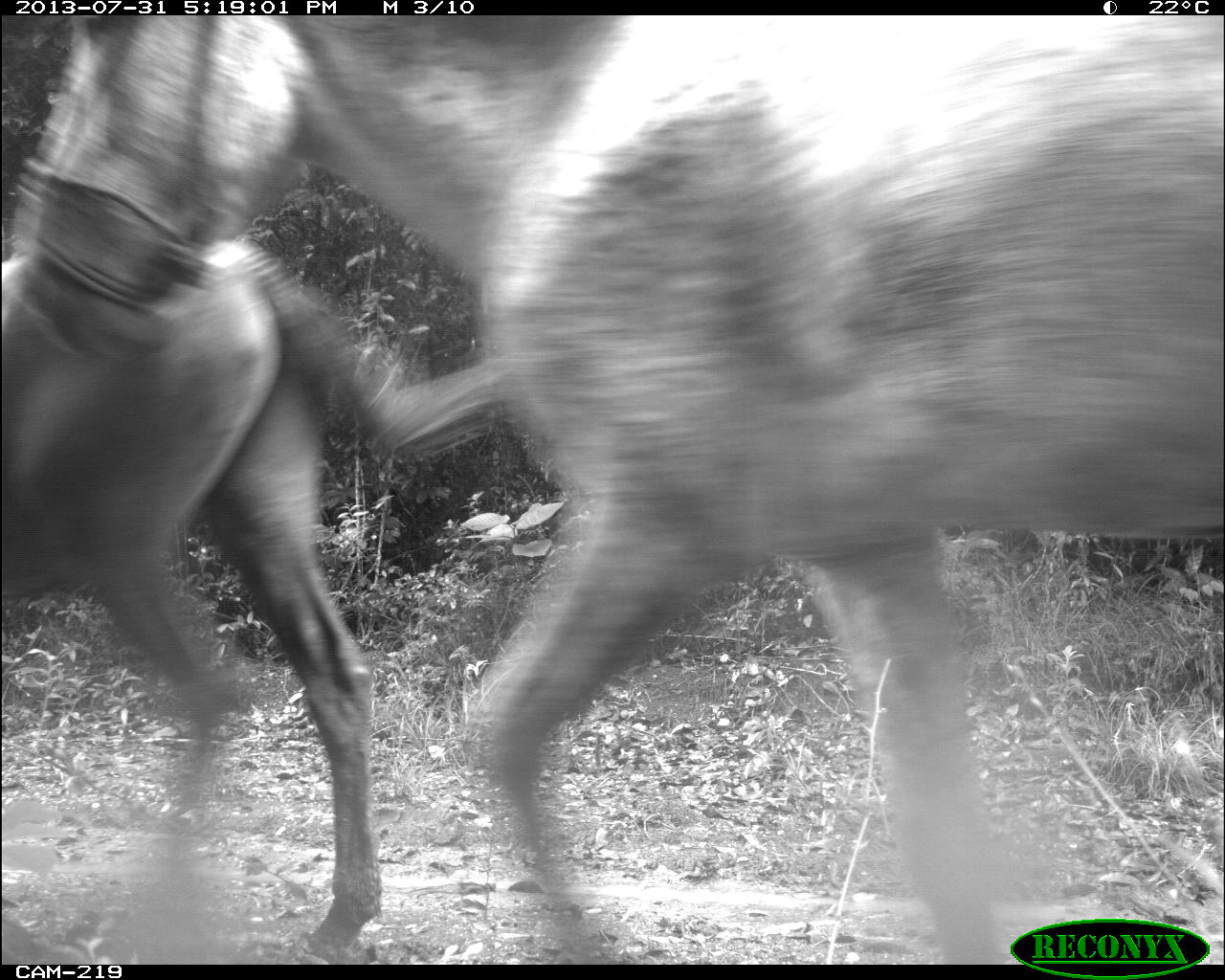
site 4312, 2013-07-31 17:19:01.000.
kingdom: Animalia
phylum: Chordata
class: Mammalia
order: Perissodactyla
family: Equidae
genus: Equus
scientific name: Equus ferus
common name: wild horse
Equus ferus (wild horse), count 3.